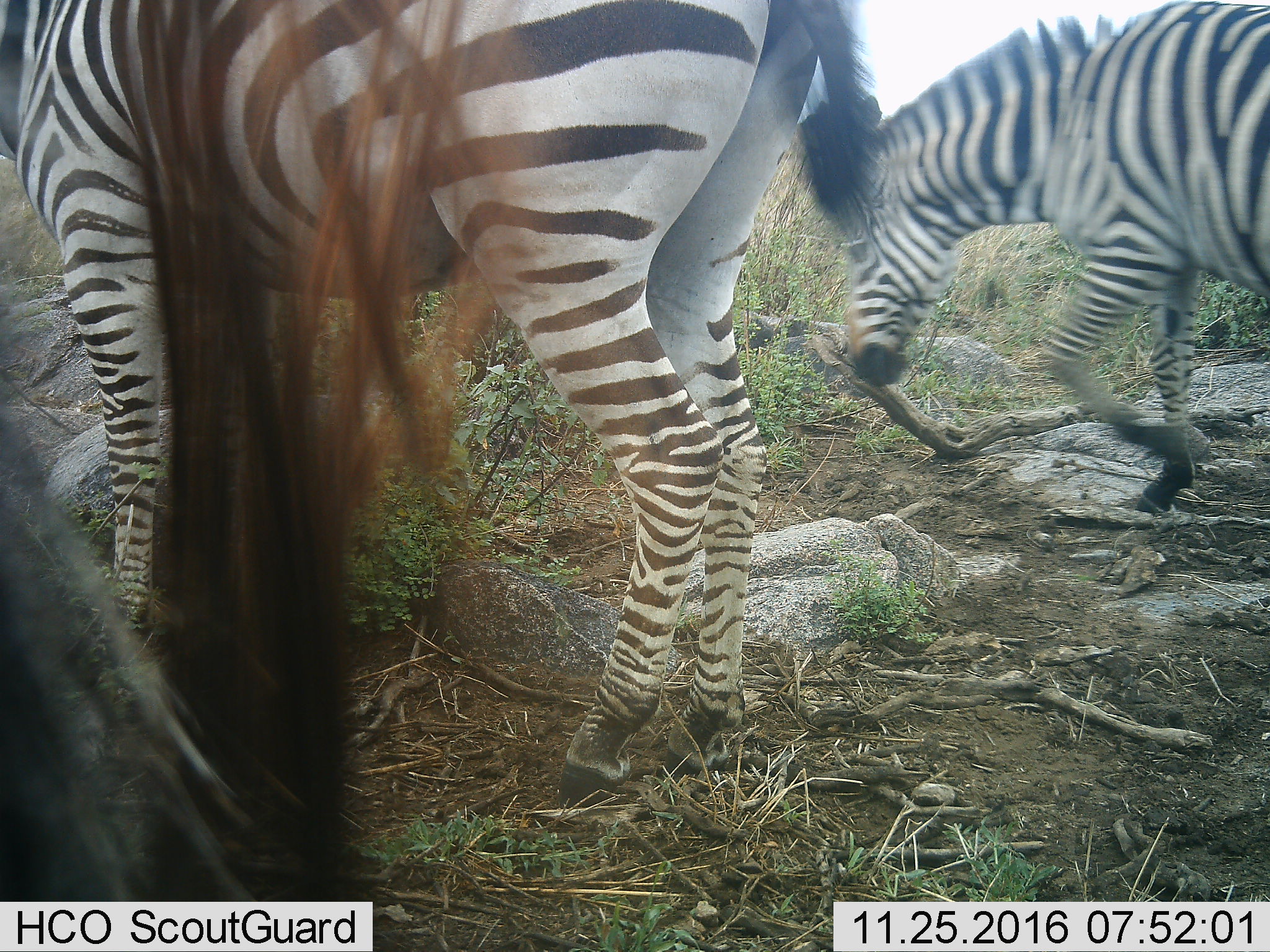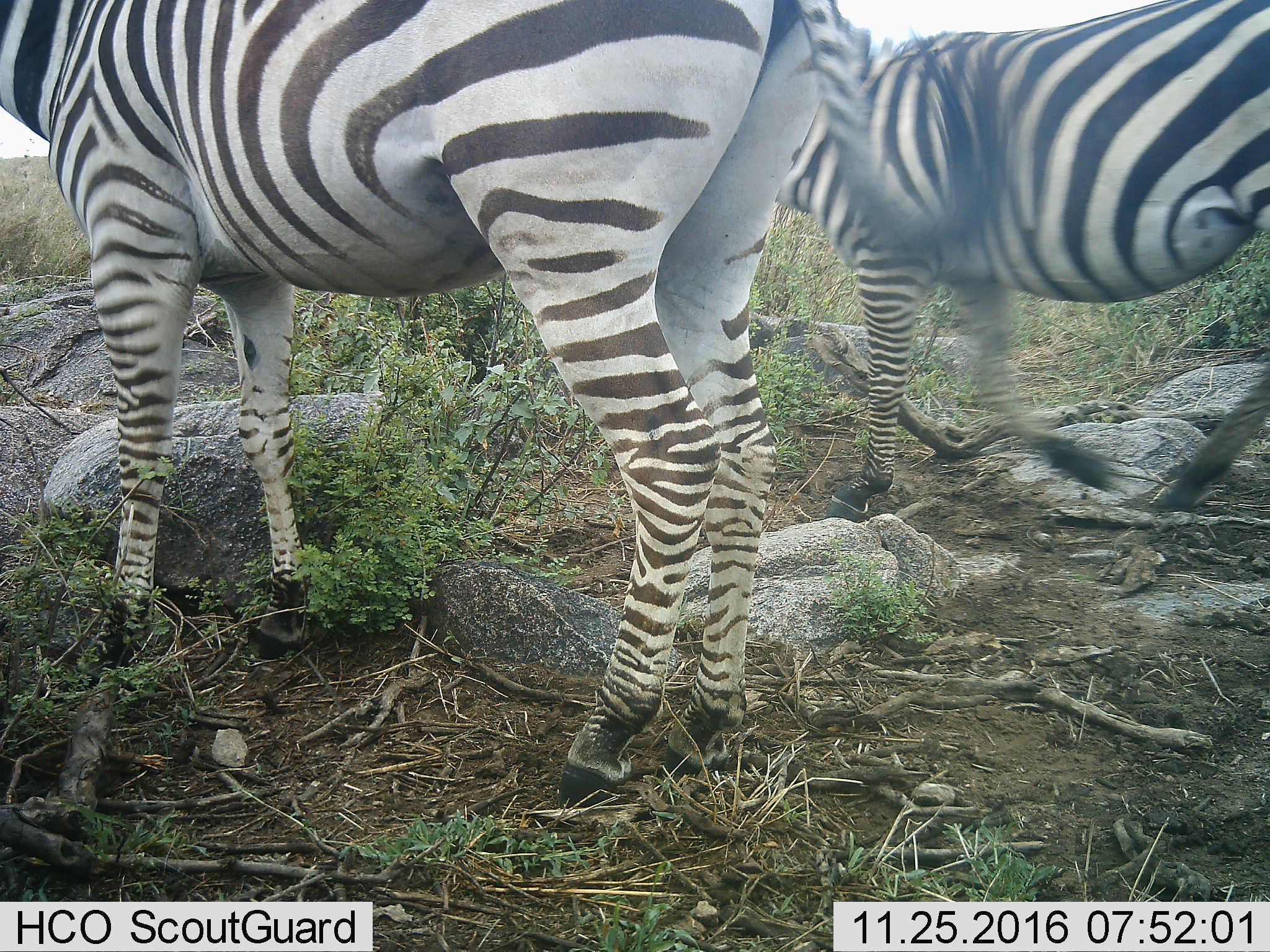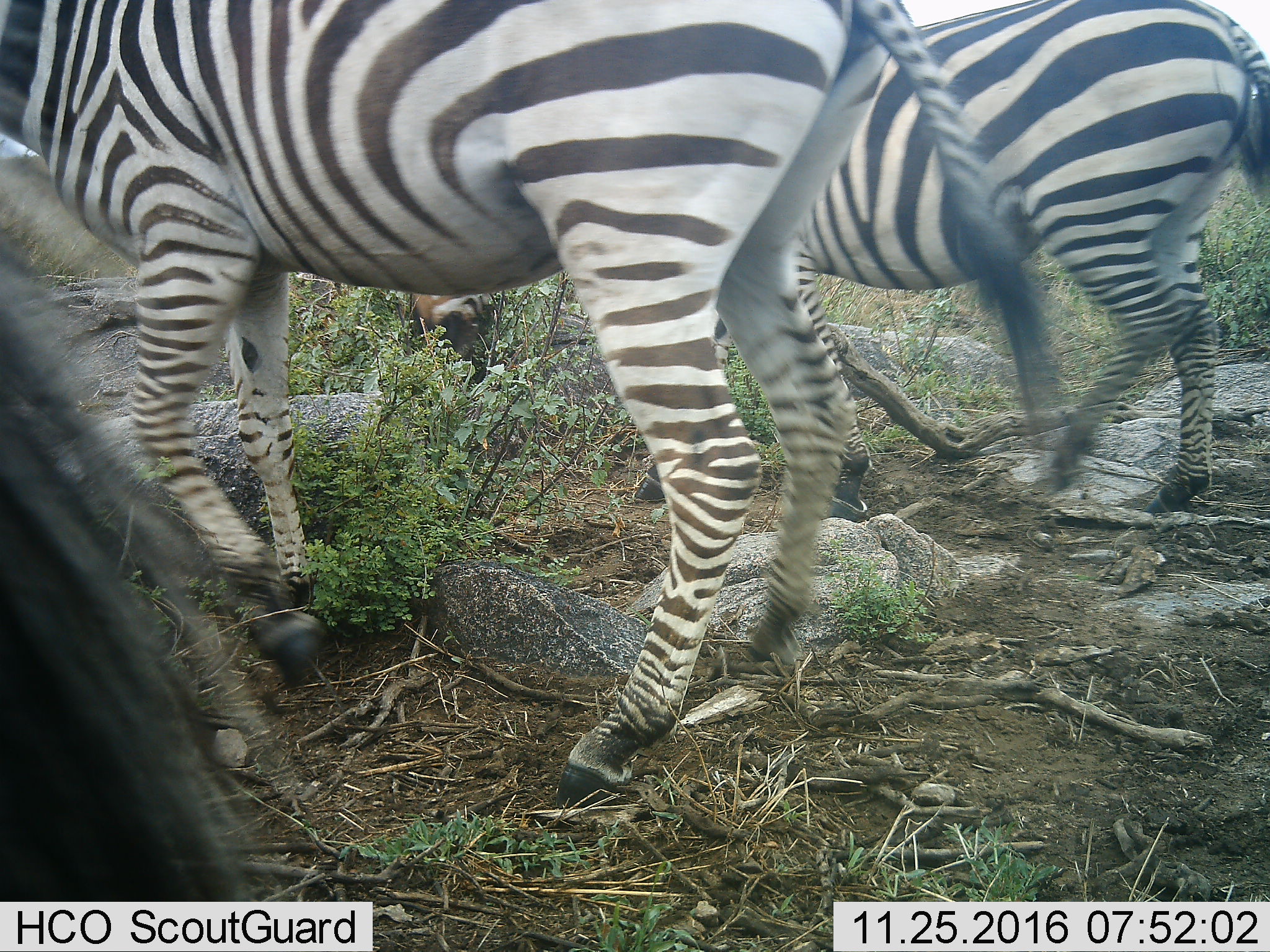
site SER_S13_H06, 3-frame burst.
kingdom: Animalia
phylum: Chordata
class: Mammalia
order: Perissodactyla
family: Equidae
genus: Equus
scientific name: Equus quagga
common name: plains zebra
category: zebraplains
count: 3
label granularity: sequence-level